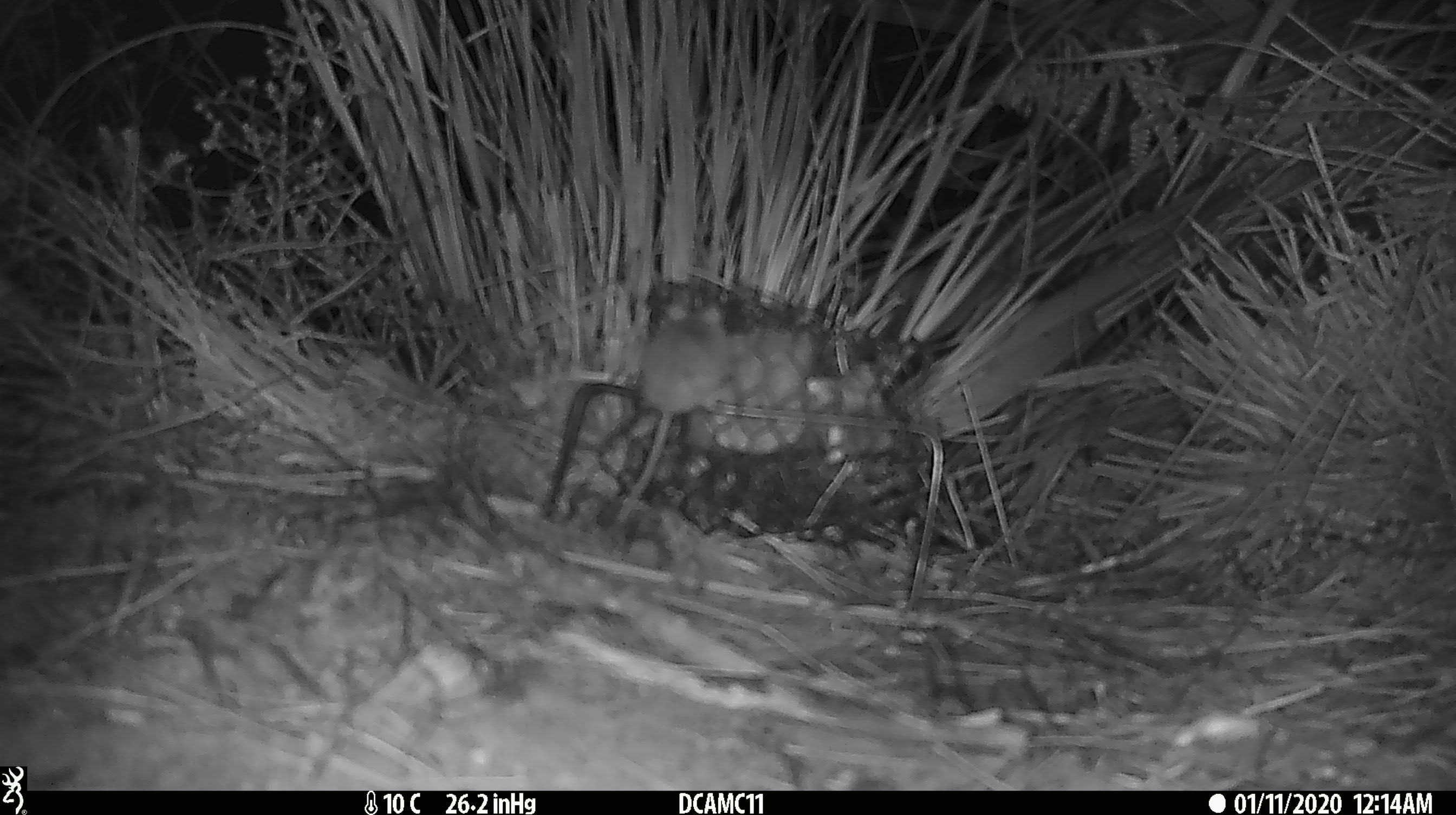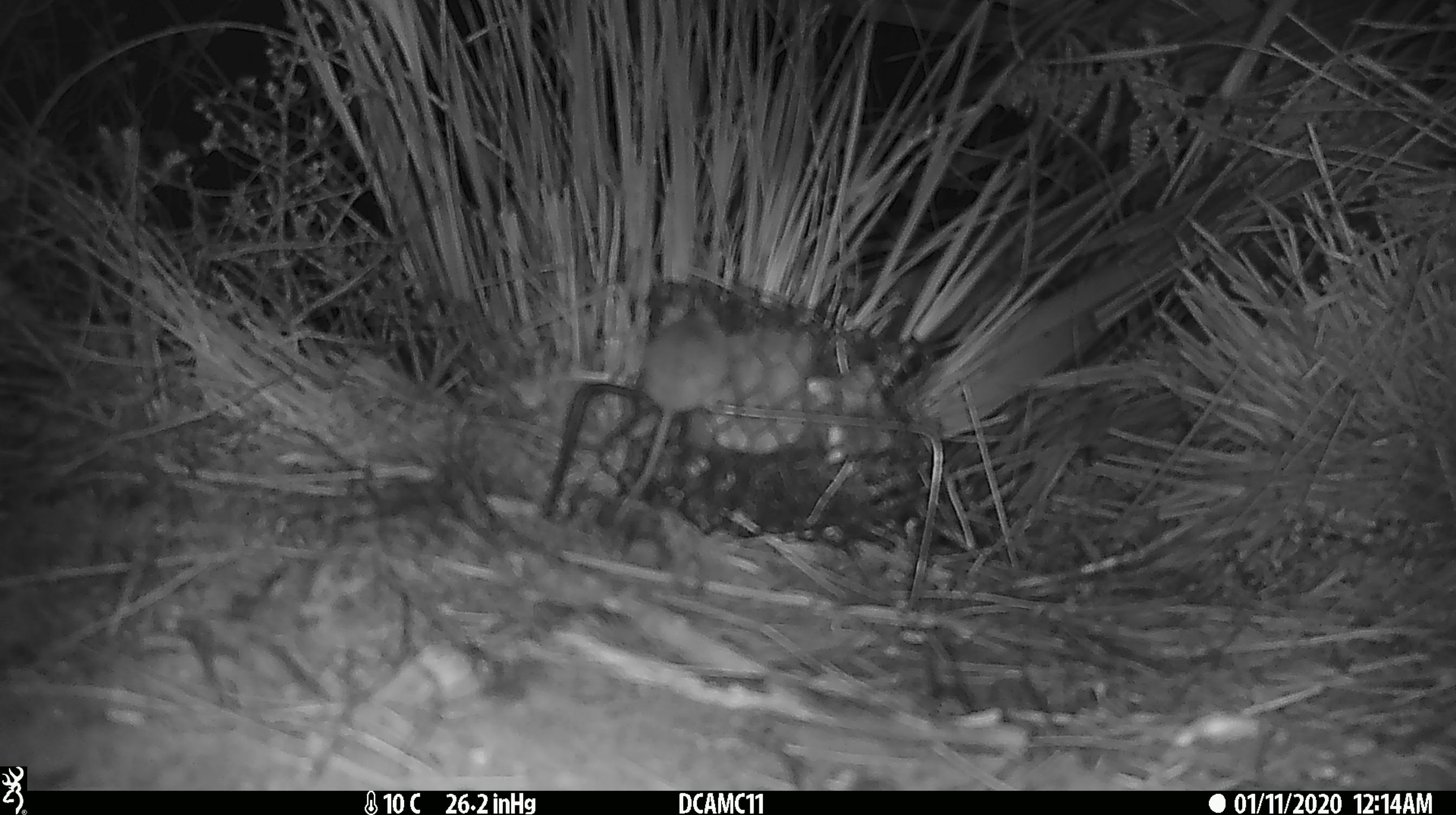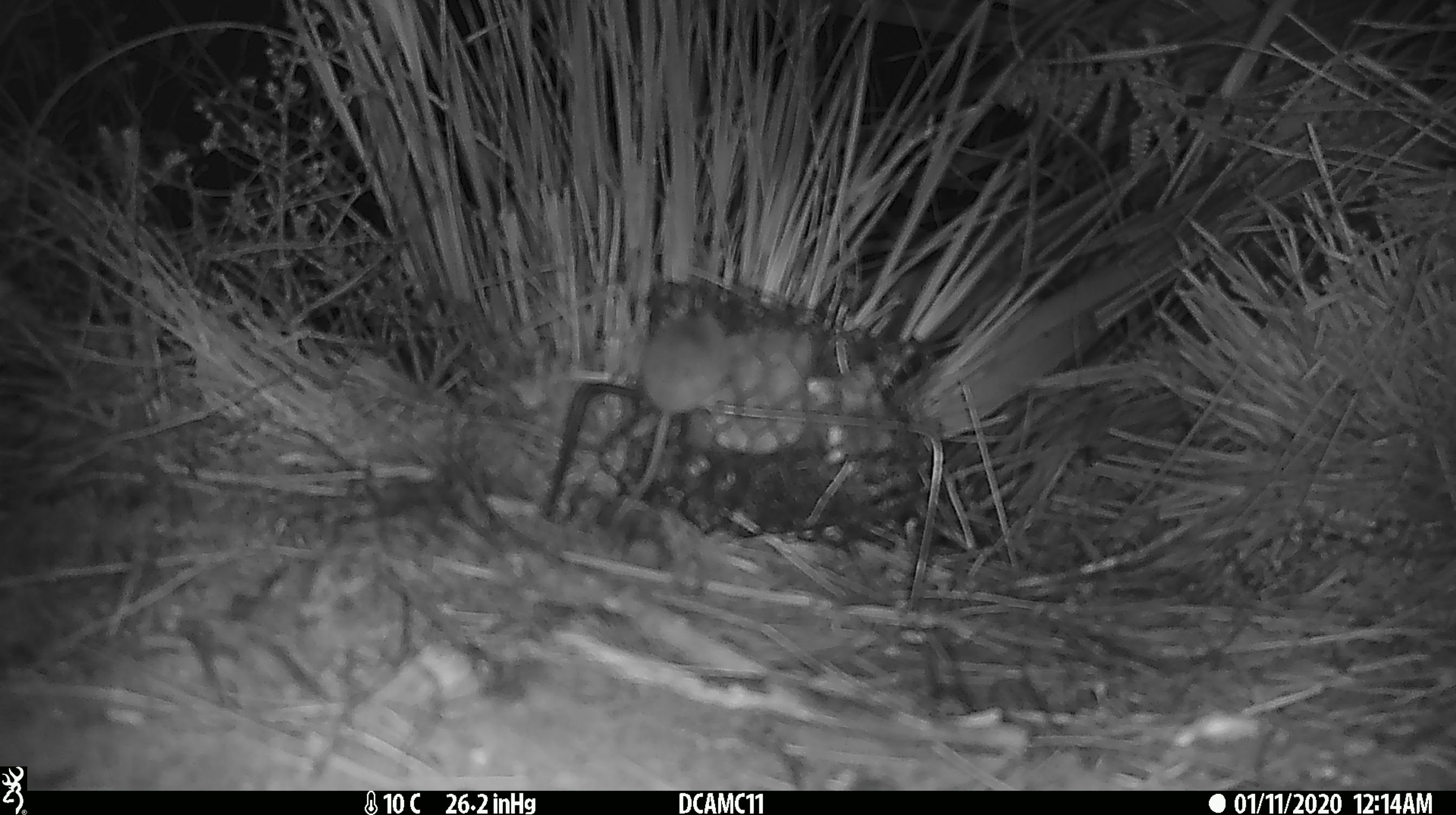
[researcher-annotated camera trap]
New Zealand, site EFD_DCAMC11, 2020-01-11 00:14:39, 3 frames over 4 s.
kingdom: Animalia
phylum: Chordata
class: Mammalia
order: Rodentia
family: Muridae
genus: Mus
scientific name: Mus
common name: mouse